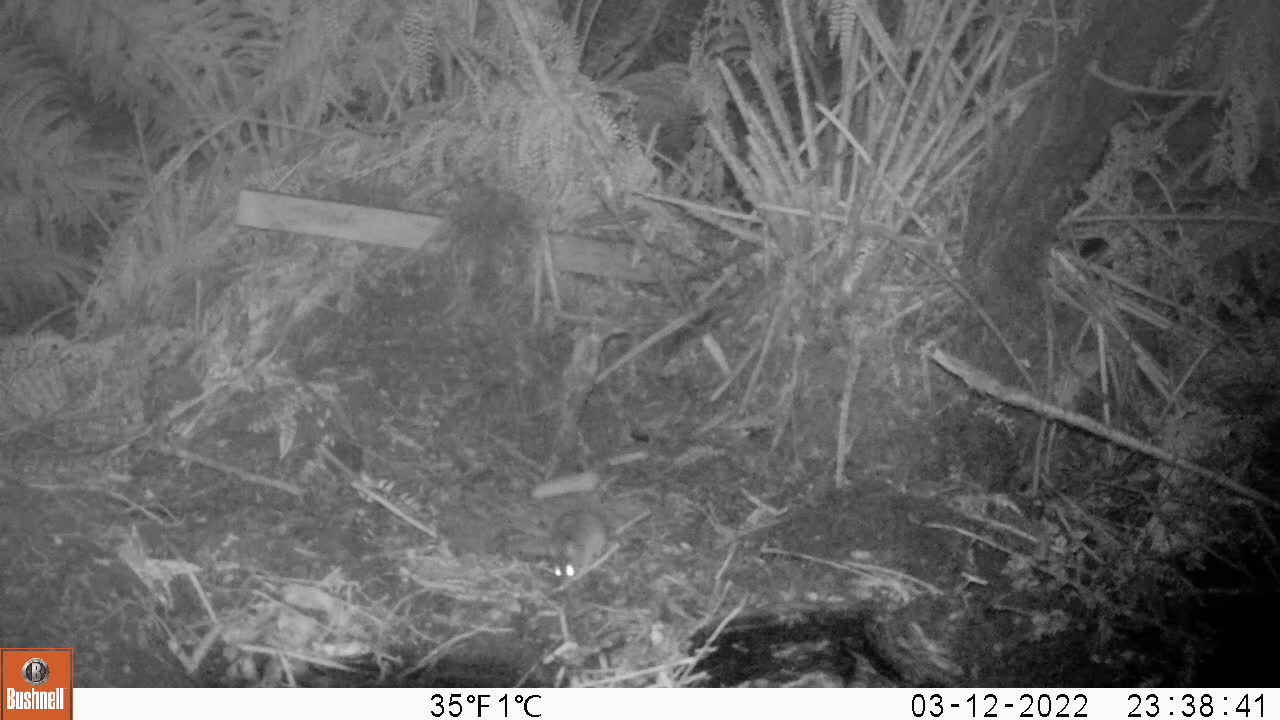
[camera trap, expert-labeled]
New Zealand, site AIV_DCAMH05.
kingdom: Animalia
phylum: Chordata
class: Mammalia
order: Rodentia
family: Muridae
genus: Mus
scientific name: Mus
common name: mouse